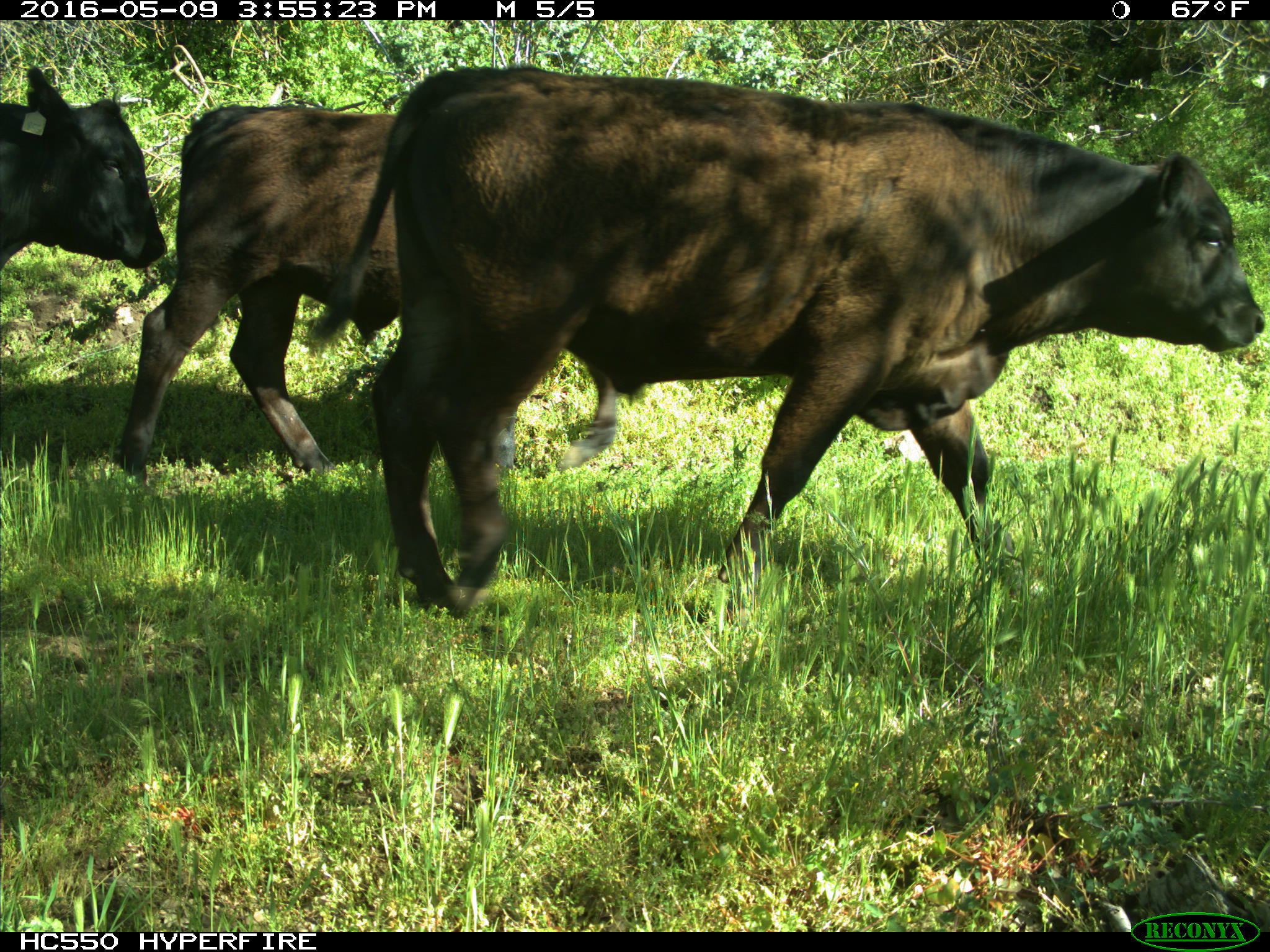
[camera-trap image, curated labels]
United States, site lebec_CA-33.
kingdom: Animalia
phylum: Chordata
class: Mammalia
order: Artiodactyla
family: Bovidae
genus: Bos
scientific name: Bos taurus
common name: domestic cow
Bos taurus (domestic cow).